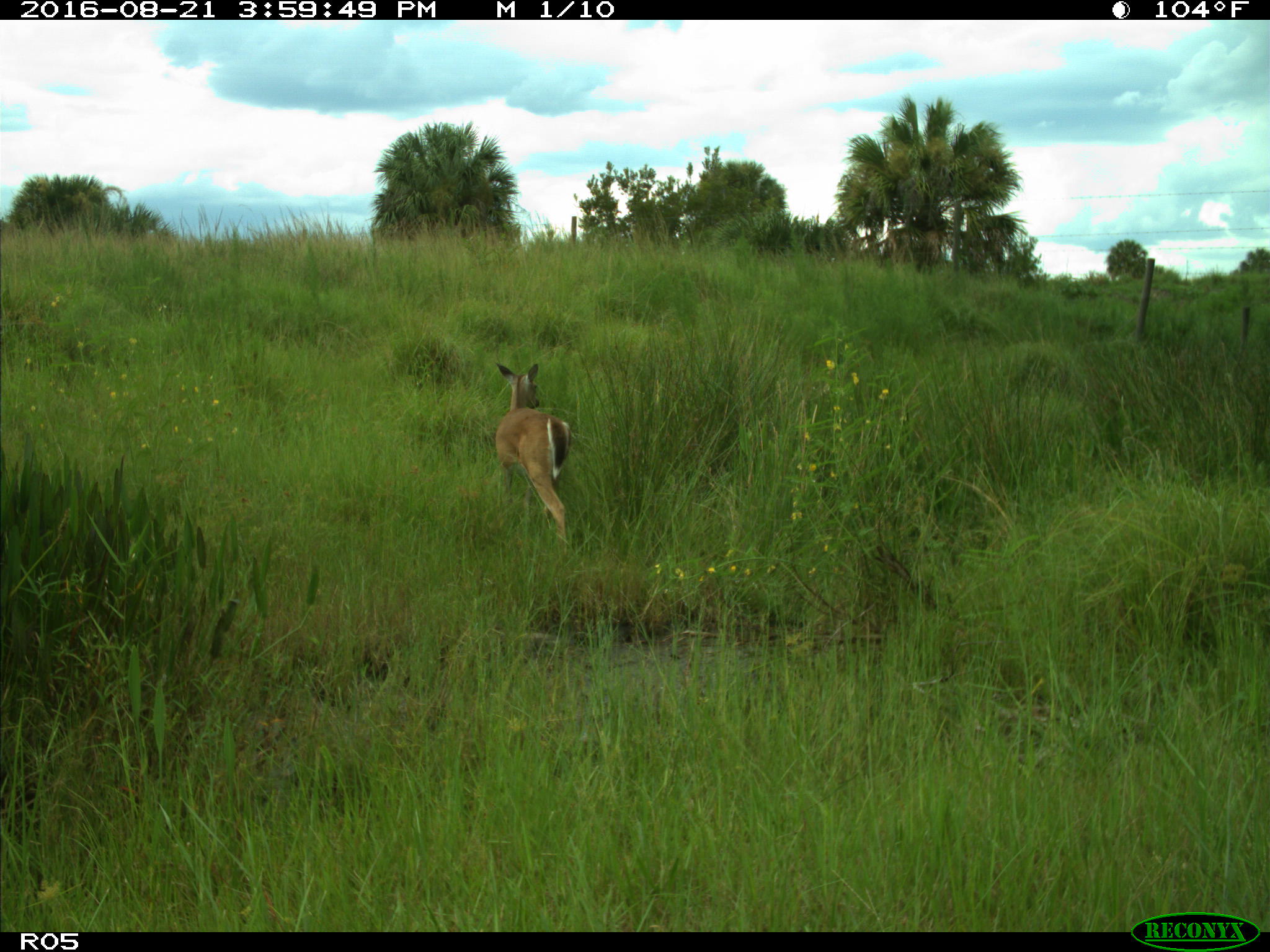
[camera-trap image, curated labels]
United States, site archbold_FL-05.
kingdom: Animalia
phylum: Chordata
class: Mammalia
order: Artiodactyla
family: Cervidae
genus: Odocoileus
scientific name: Odocoileus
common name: deer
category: unidentified deer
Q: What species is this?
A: Unidentified deer (deer) (Odocoileus).